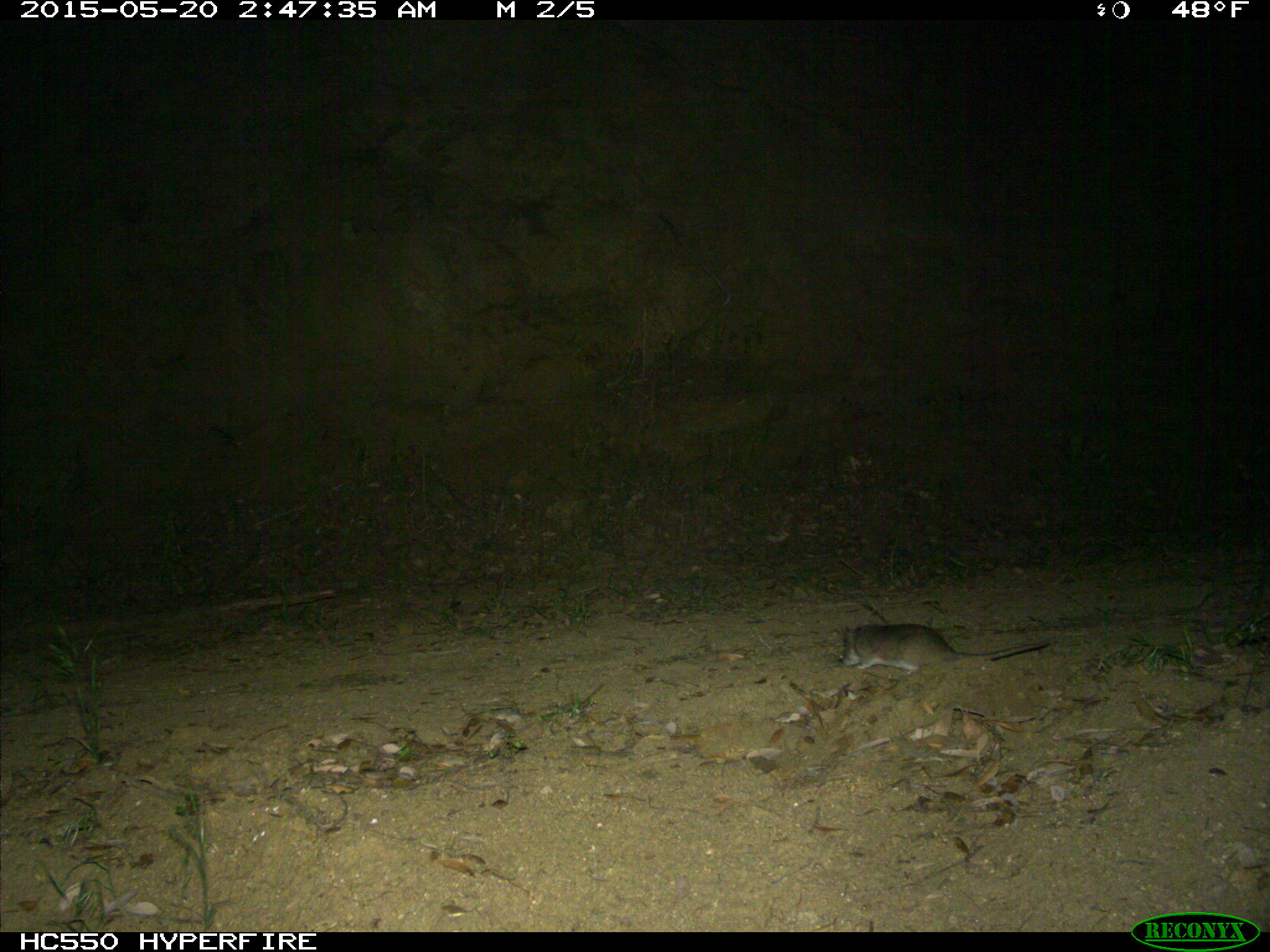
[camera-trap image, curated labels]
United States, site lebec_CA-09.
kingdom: Animalia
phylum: Chordata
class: Mammalia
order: Rodentia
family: Cricetidae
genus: Neotoma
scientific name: Neotoma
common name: pack rat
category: unidentified pack rat